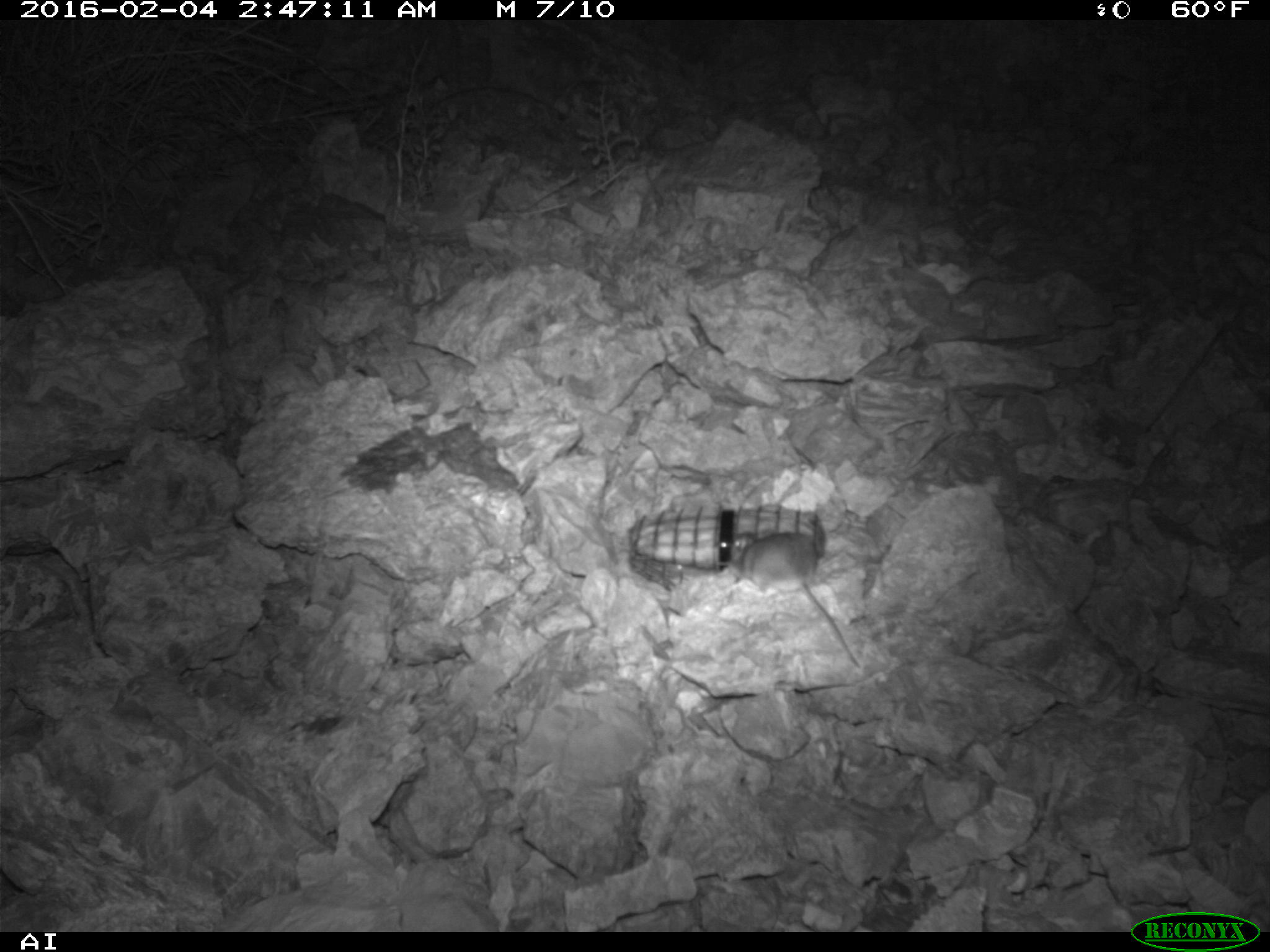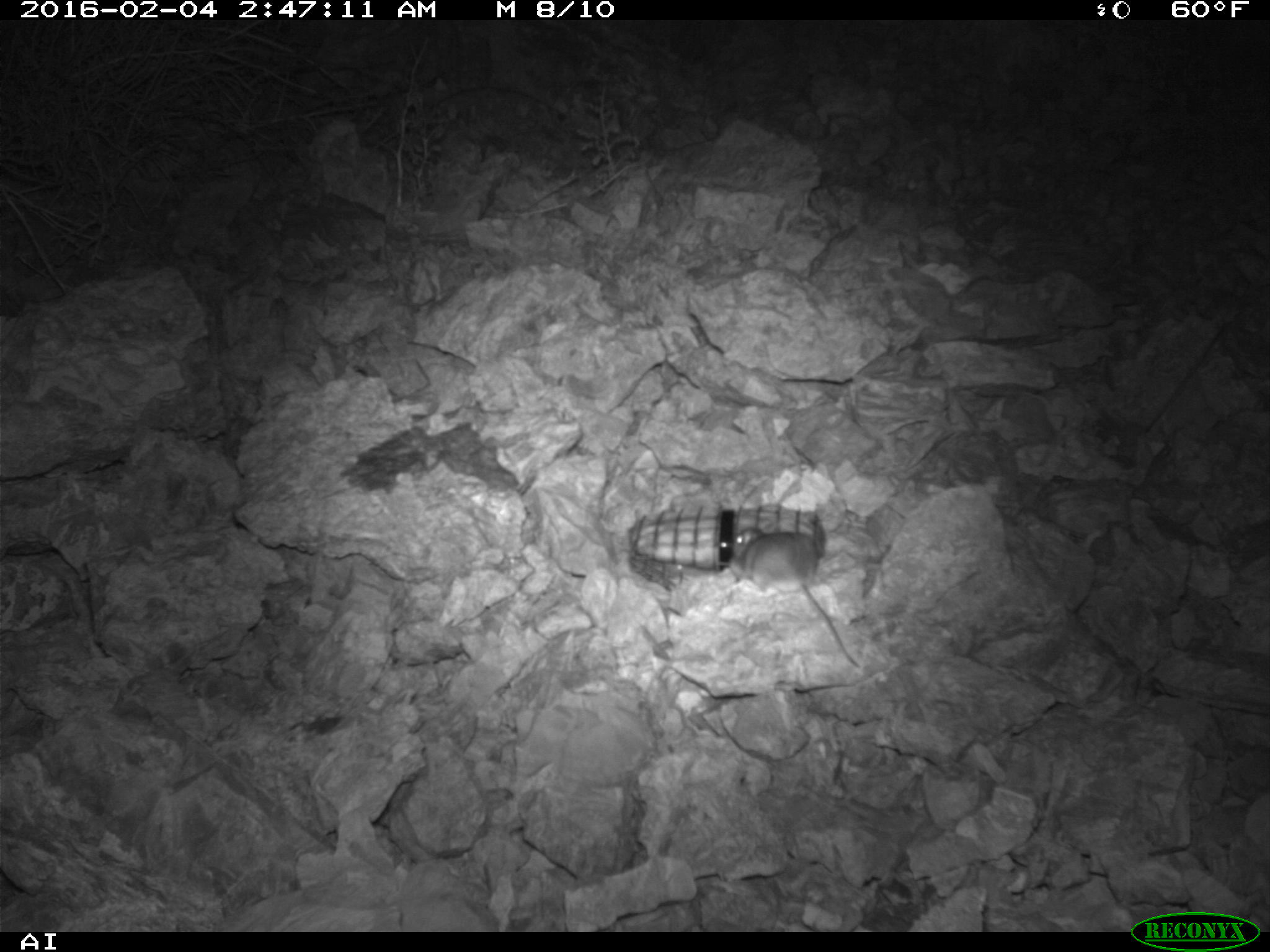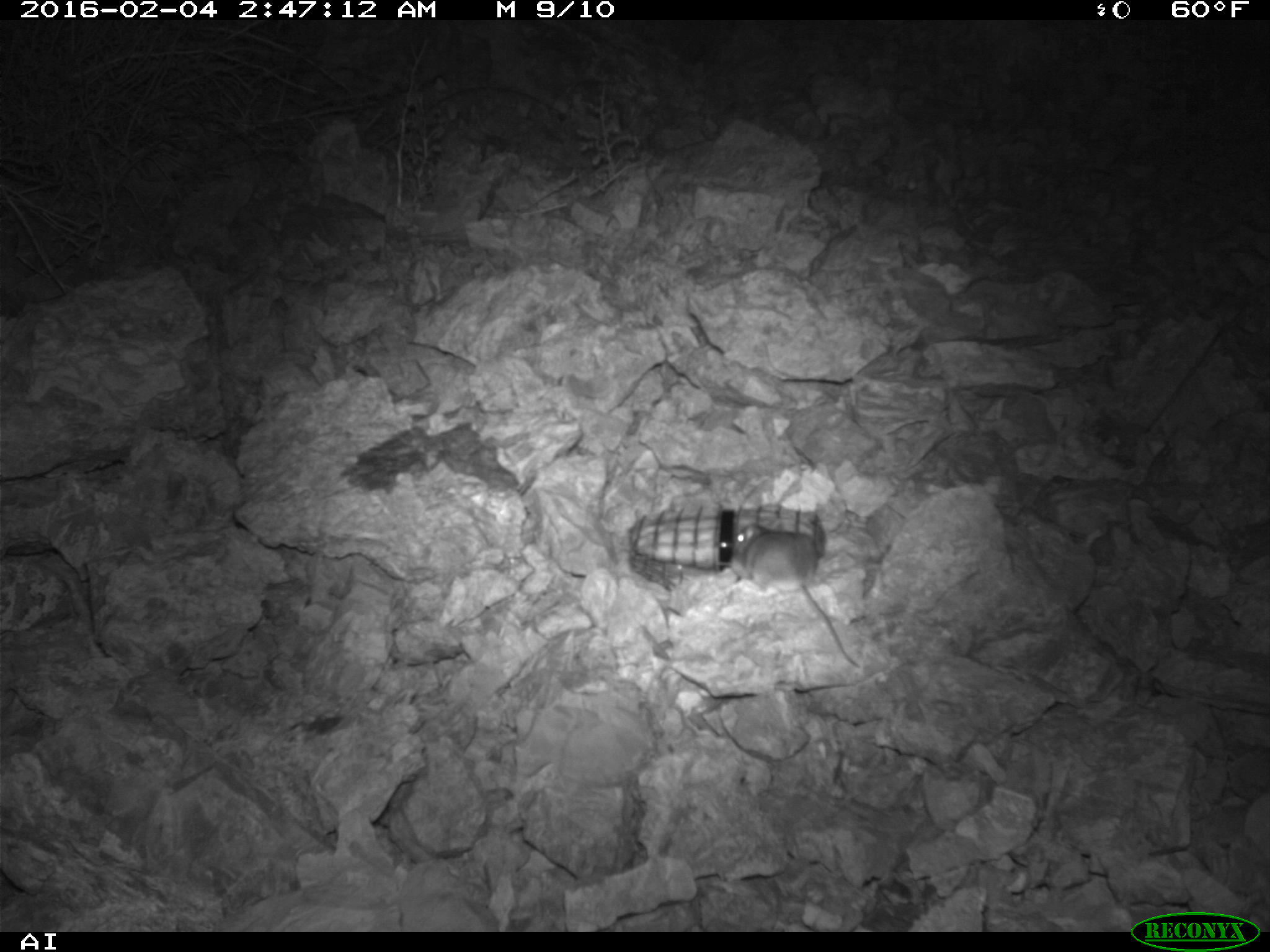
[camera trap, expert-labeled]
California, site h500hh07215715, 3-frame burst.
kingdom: Animalia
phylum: Chordata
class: Mammalia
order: Rodentia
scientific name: Rodentia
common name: rodent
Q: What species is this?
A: Rodent (Rodentia).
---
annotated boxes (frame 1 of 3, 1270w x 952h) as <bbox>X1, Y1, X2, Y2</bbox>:
rodent: <bbox>728, 531, 858, 668</bbox>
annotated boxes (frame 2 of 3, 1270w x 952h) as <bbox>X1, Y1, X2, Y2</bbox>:
rodent: <bbox>729, 529, 861, 669</bbox>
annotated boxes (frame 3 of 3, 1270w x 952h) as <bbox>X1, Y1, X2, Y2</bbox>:
rodent: <bbox>730, 522, 863, 669</bbox>